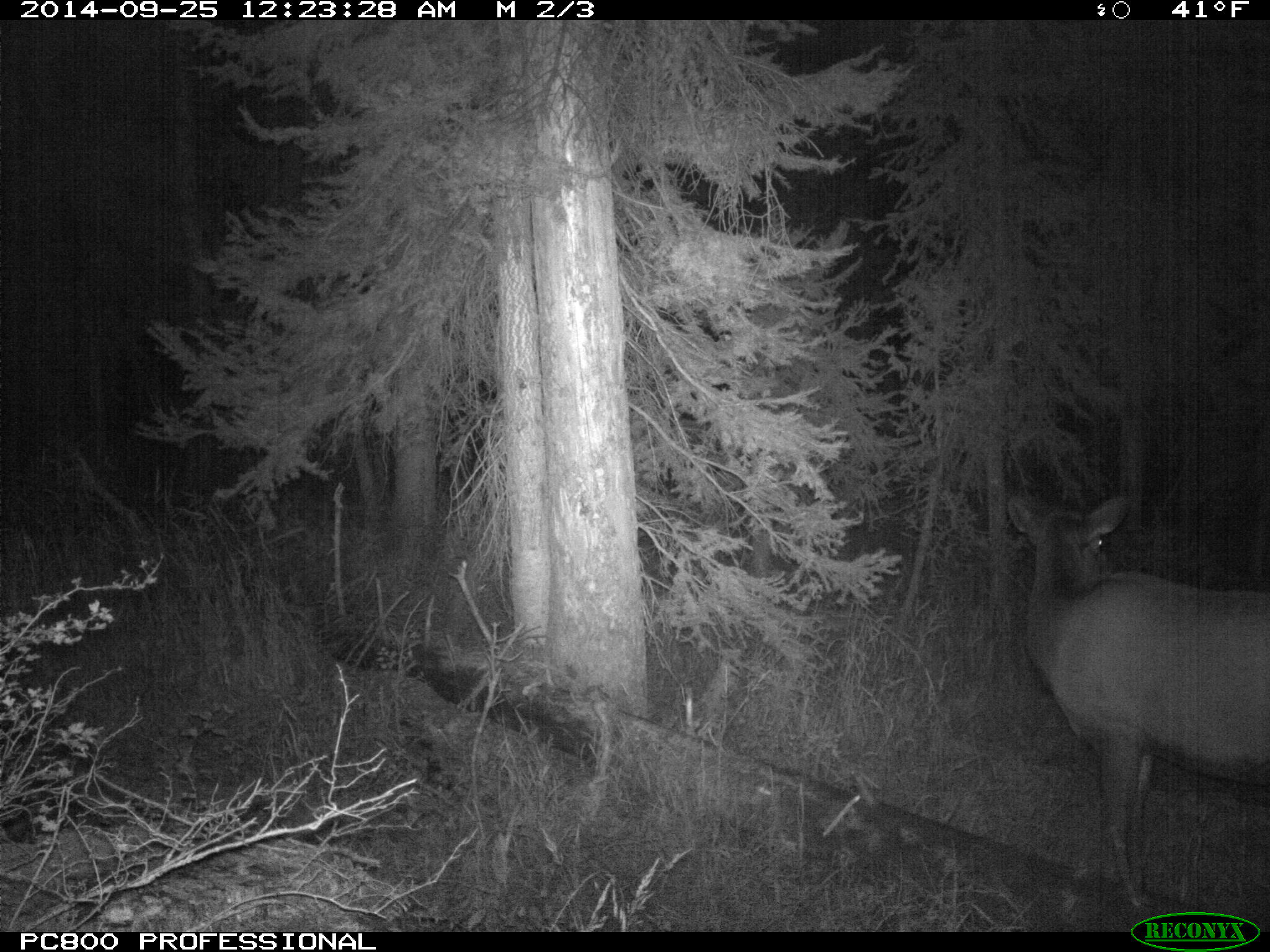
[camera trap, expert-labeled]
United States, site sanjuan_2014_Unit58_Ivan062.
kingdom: Animalia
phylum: Chordata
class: Mammalia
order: Artiodactyla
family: Cervidae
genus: Cervus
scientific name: Cervus elaphus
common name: red deer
Cervus elaphus (red deer).